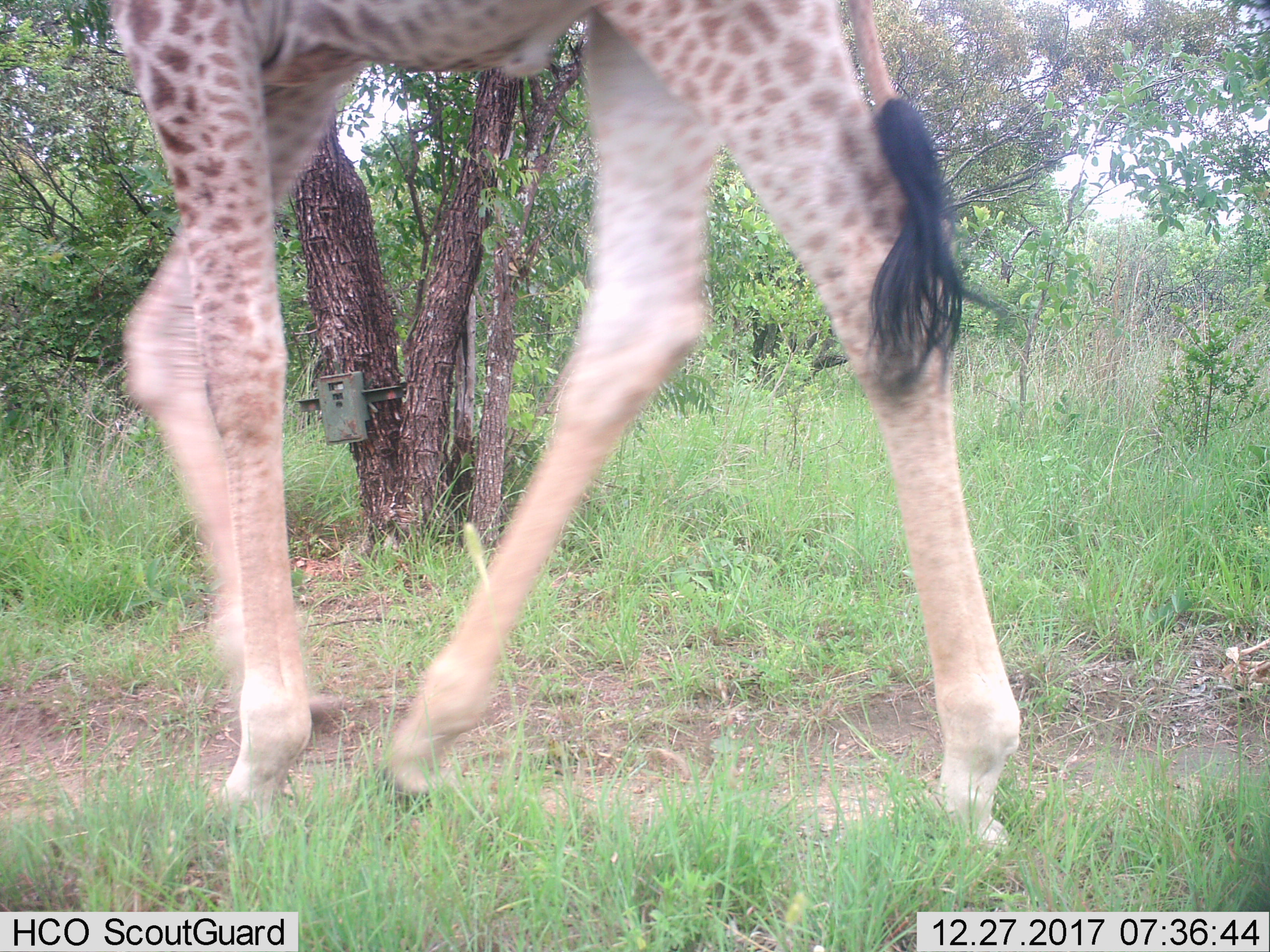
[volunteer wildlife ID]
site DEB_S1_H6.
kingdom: Animalia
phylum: Chordata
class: Mammalia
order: Artiodactyla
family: Giraffidae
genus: Giraffa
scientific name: Giraffa camelopardalis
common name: giraffe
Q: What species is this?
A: Giraffe (Giraffa camelopardalis).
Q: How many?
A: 1.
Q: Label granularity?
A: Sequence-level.